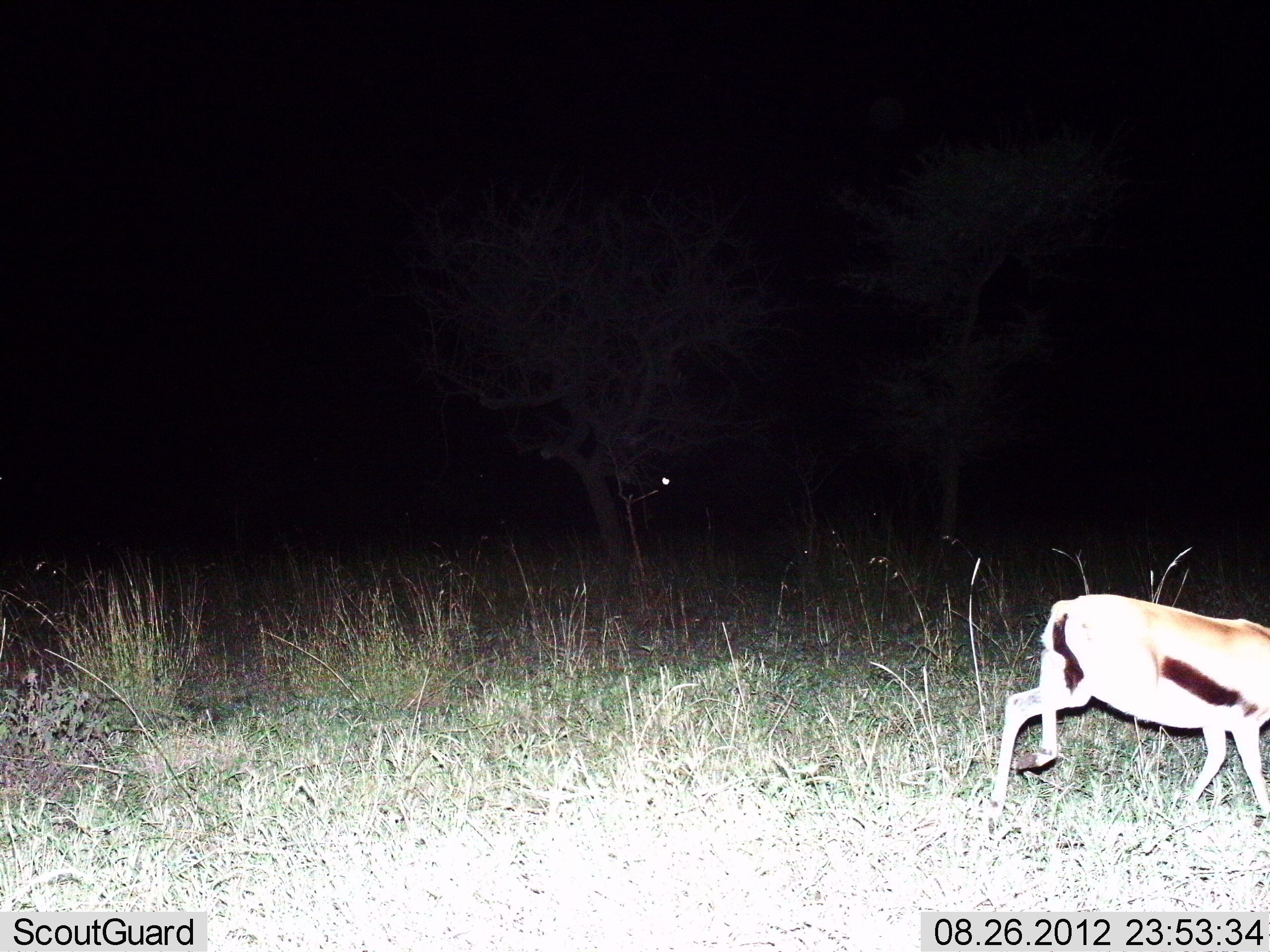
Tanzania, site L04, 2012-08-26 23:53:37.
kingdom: Animalia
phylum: Chordata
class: Mammalia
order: Artiodactyla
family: Bovidae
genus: Eudorcas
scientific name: Eudorcas thomsonii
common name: thomson's gazelle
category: gazellethomsons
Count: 1.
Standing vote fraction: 10%.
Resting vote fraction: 0%.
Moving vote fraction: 90%.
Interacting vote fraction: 0%.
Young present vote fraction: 0%.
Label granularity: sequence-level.